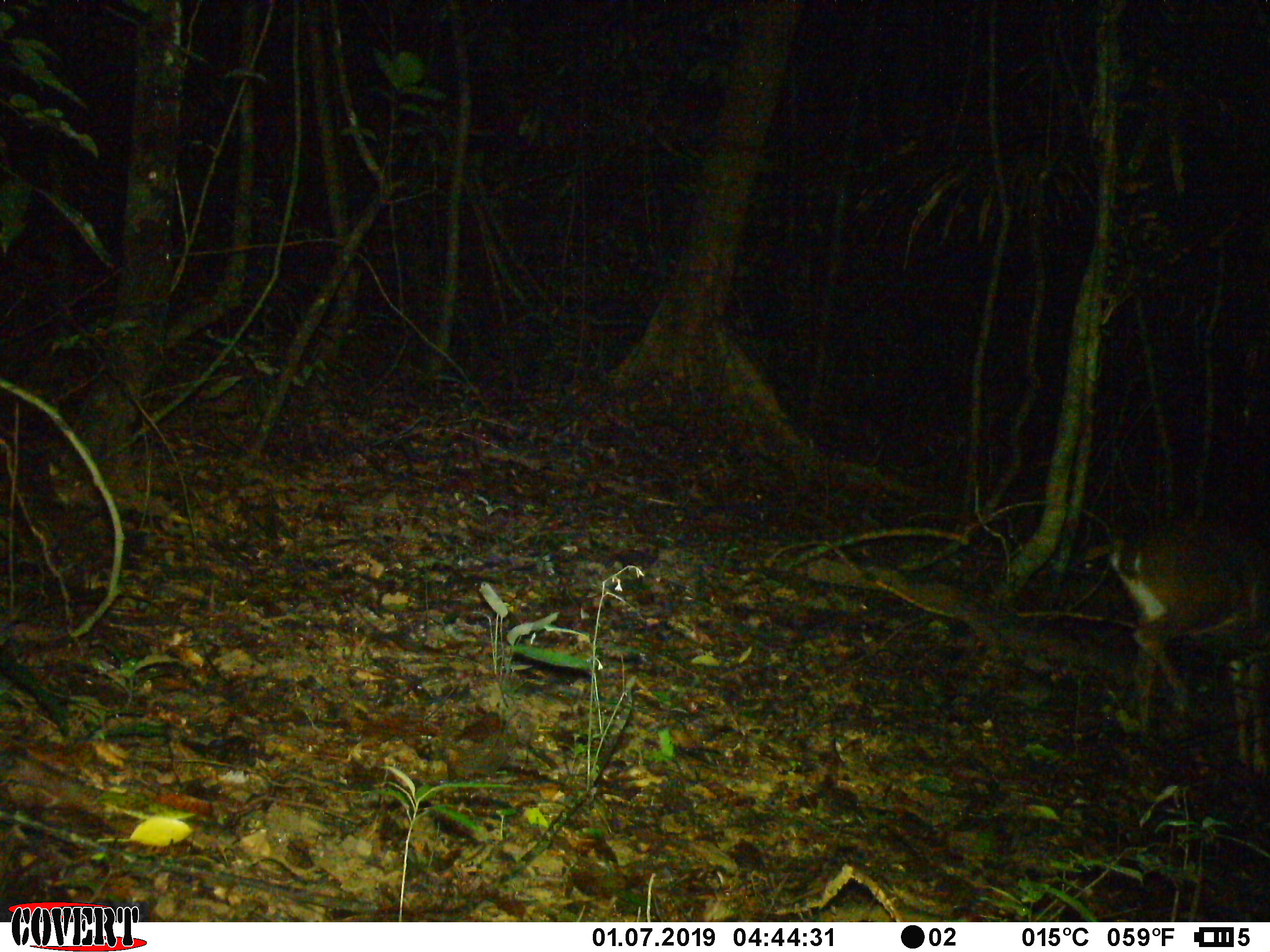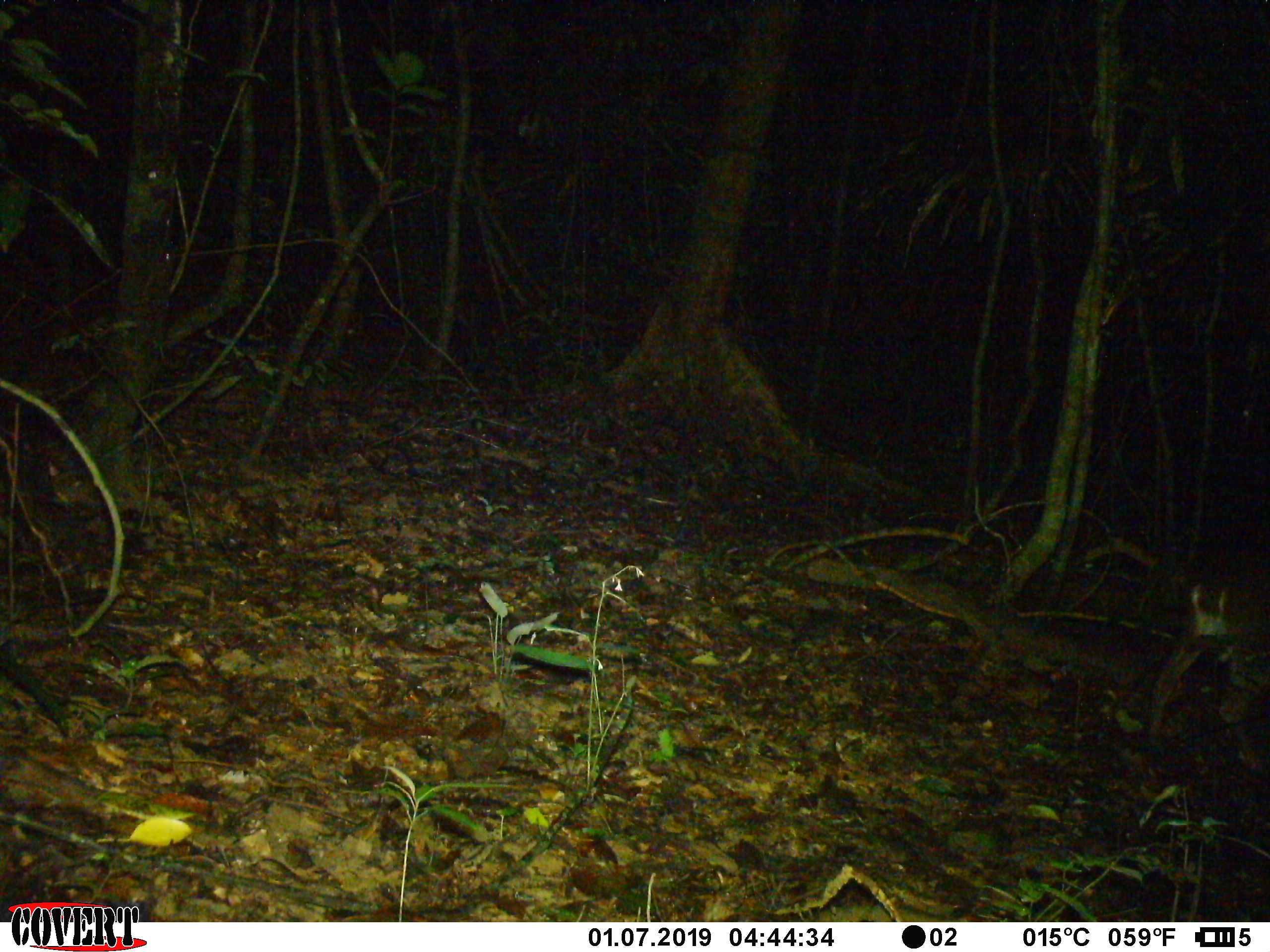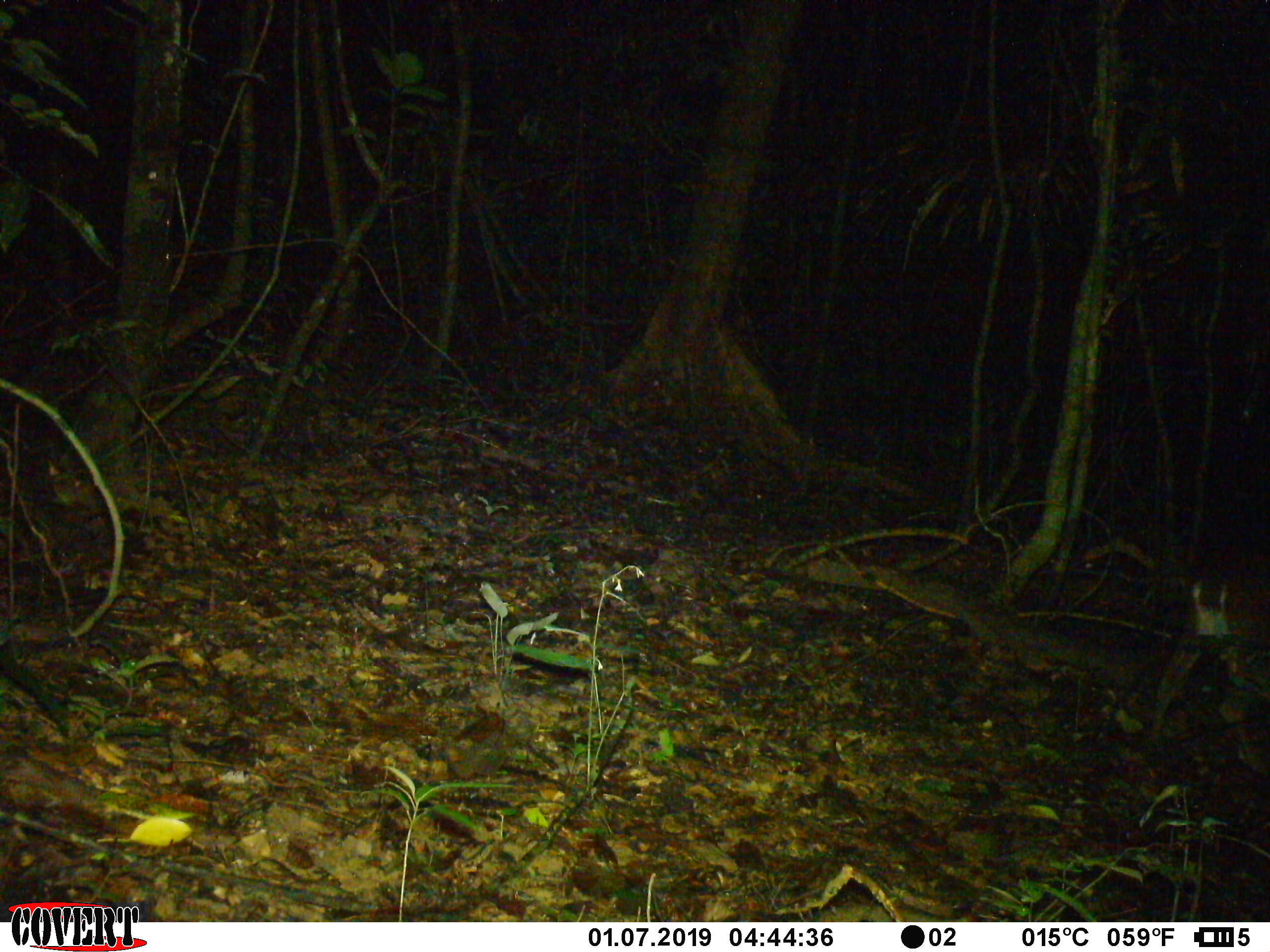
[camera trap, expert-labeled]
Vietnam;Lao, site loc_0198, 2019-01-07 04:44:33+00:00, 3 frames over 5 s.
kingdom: Animalia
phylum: Chordata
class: Mammalia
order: Artiodactyla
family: Cervidae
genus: Muntiacus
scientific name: Muntiacus vuquangensis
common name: large-antlered muntjac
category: large antlered muntjac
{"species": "large antlered muntjac (large-antlered muntjac) (Muntiacus vuquangensis)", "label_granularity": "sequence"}